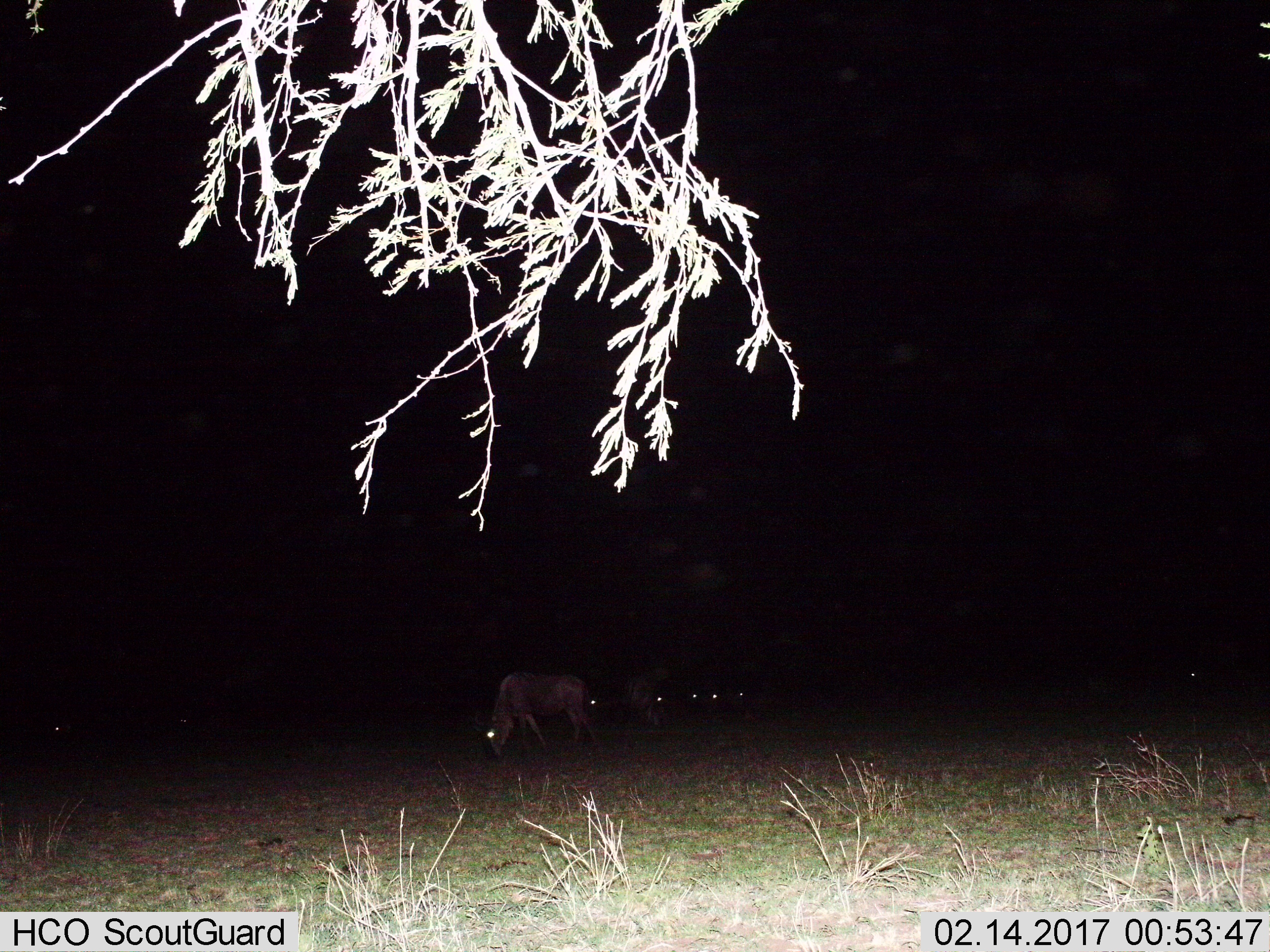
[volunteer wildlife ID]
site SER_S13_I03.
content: unidentified animal